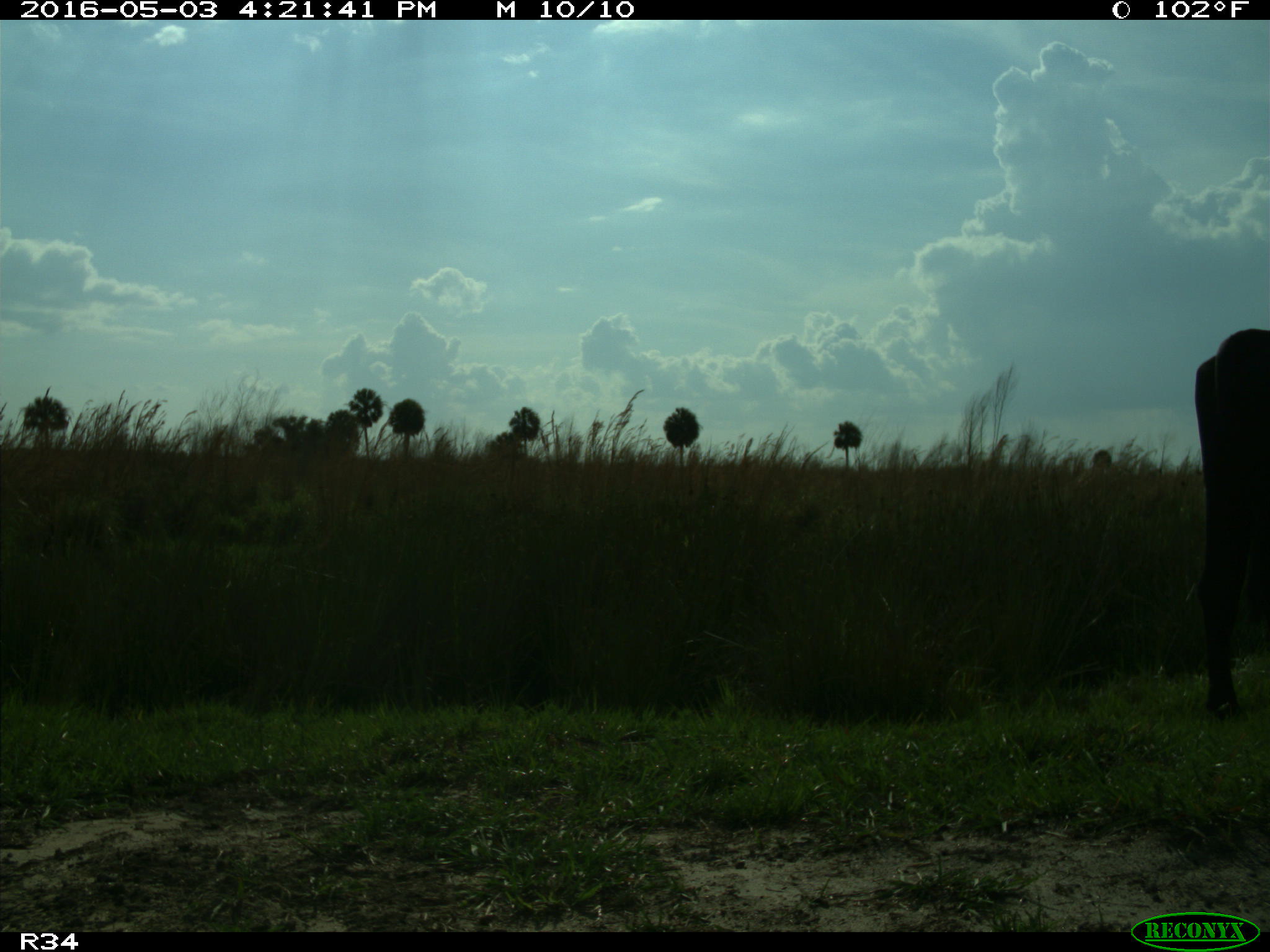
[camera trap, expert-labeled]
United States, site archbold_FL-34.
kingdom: Animalia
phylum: Chordata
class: Mammalia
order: Artiodactyla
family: Bovidae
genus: Bos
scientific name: Bos taurus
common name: domestic cow